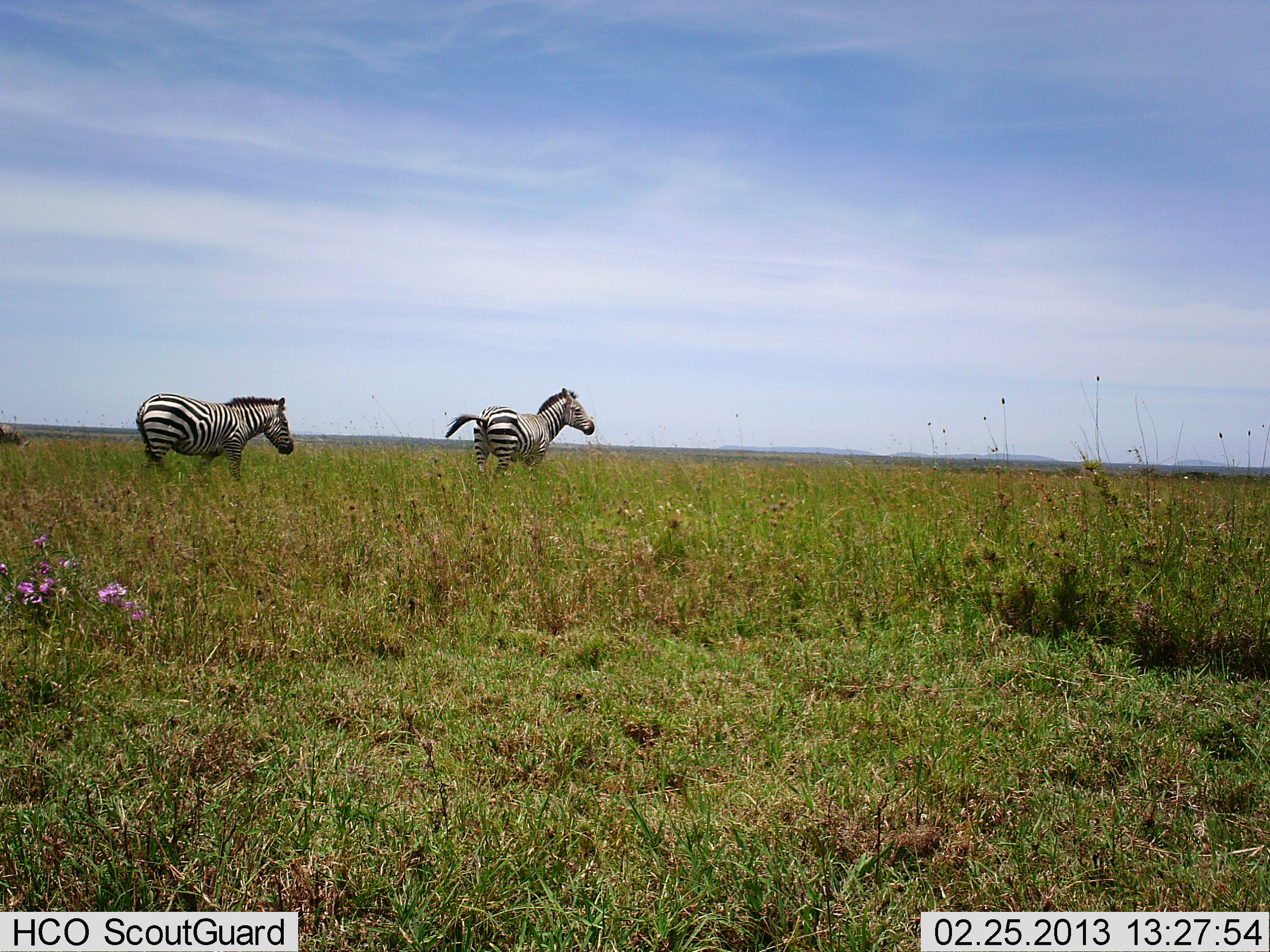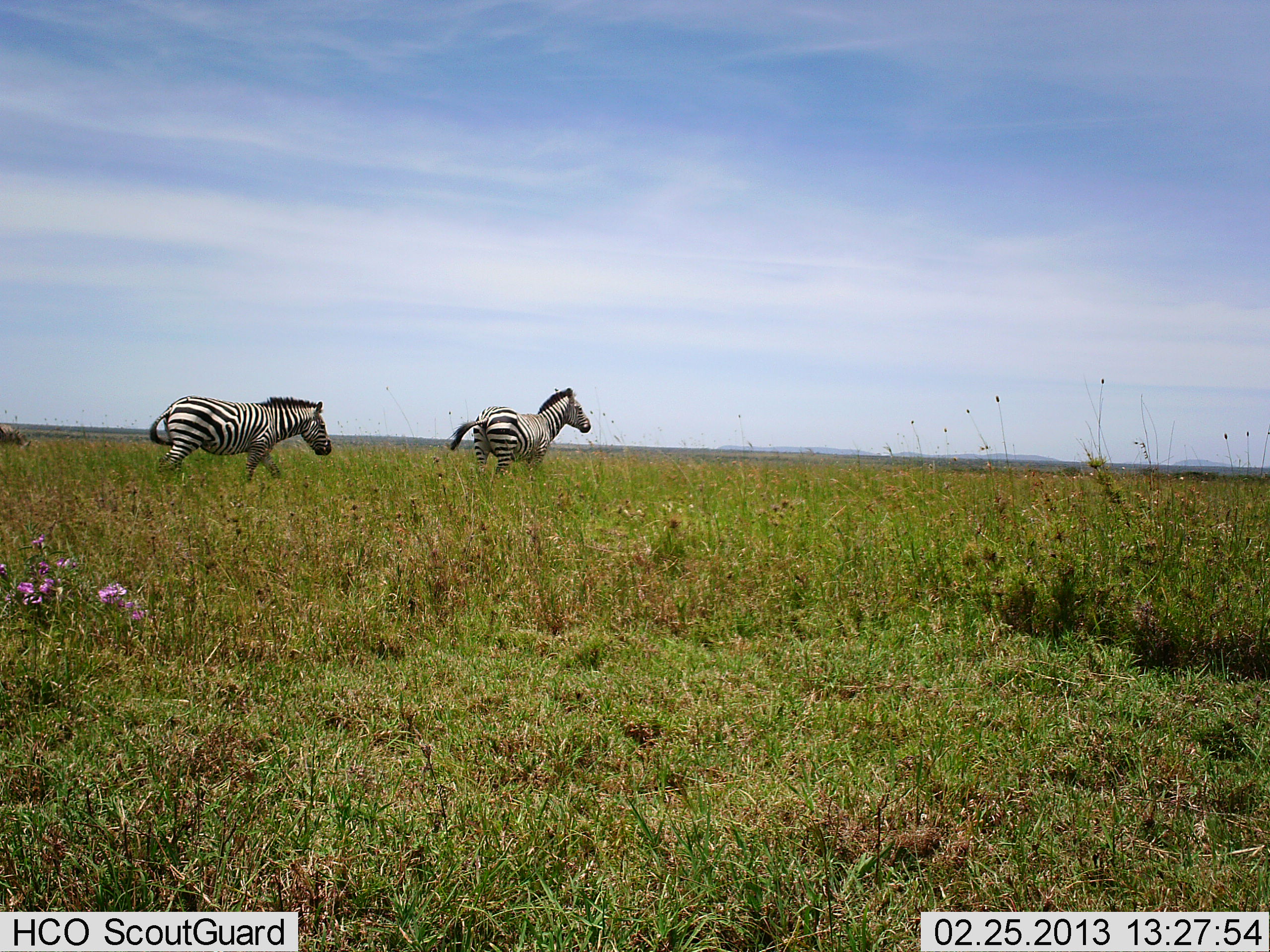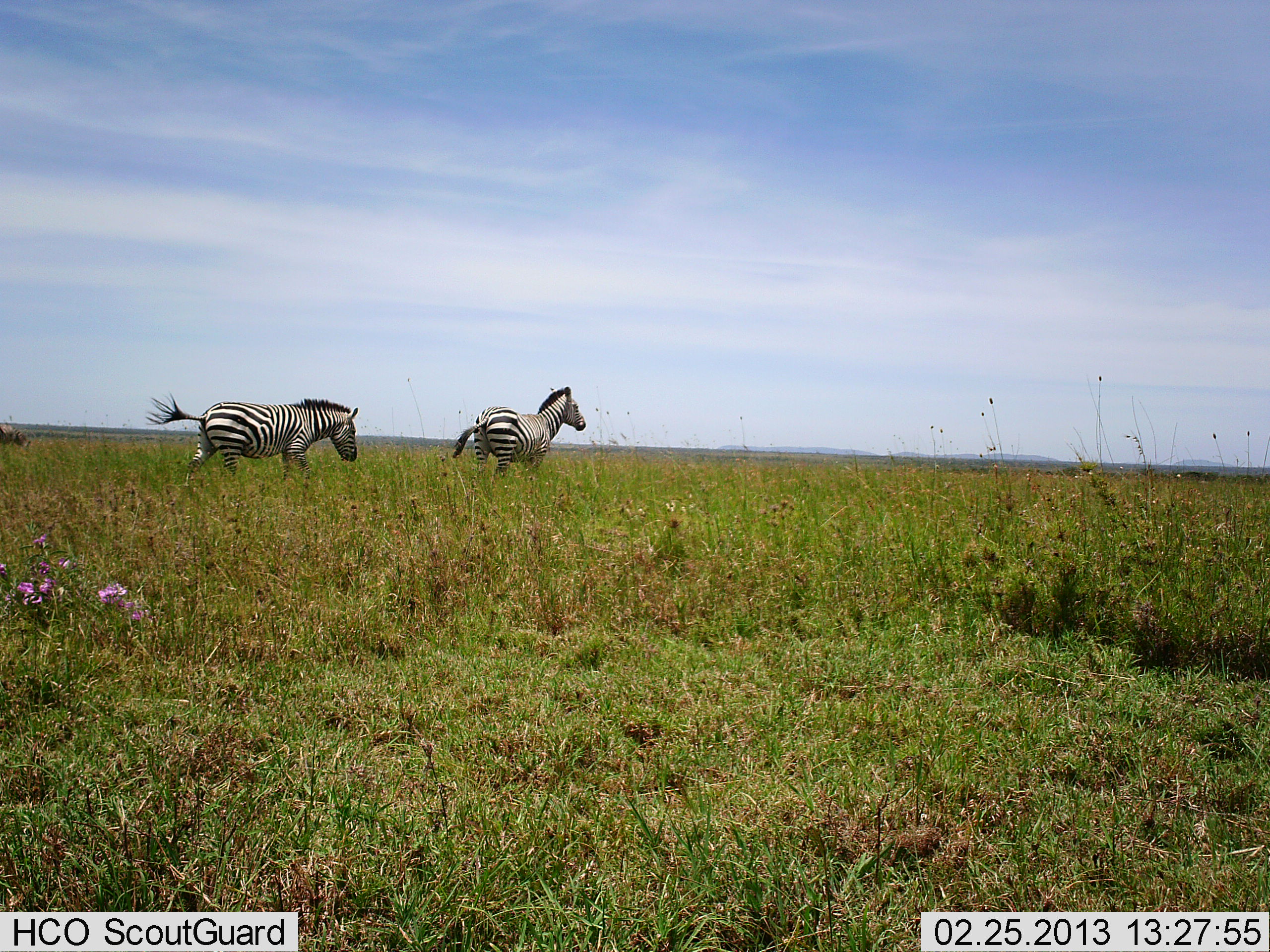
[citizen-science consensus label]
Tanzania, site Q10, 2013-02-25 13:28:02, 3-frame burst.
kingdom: Animalia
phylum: Chordata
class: Mammalia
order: Perissodactyla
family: Equidae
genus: Equus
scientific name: Equus quagga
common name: plains zebra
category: zebra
Zebra (plains zebra) (Equus quagga), count 2. Behavior (volunteer vote fractions): standing 46%, resting 0%, moving 96%, interacting 0%. Young present (vote fraction): 0%. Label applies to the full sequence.